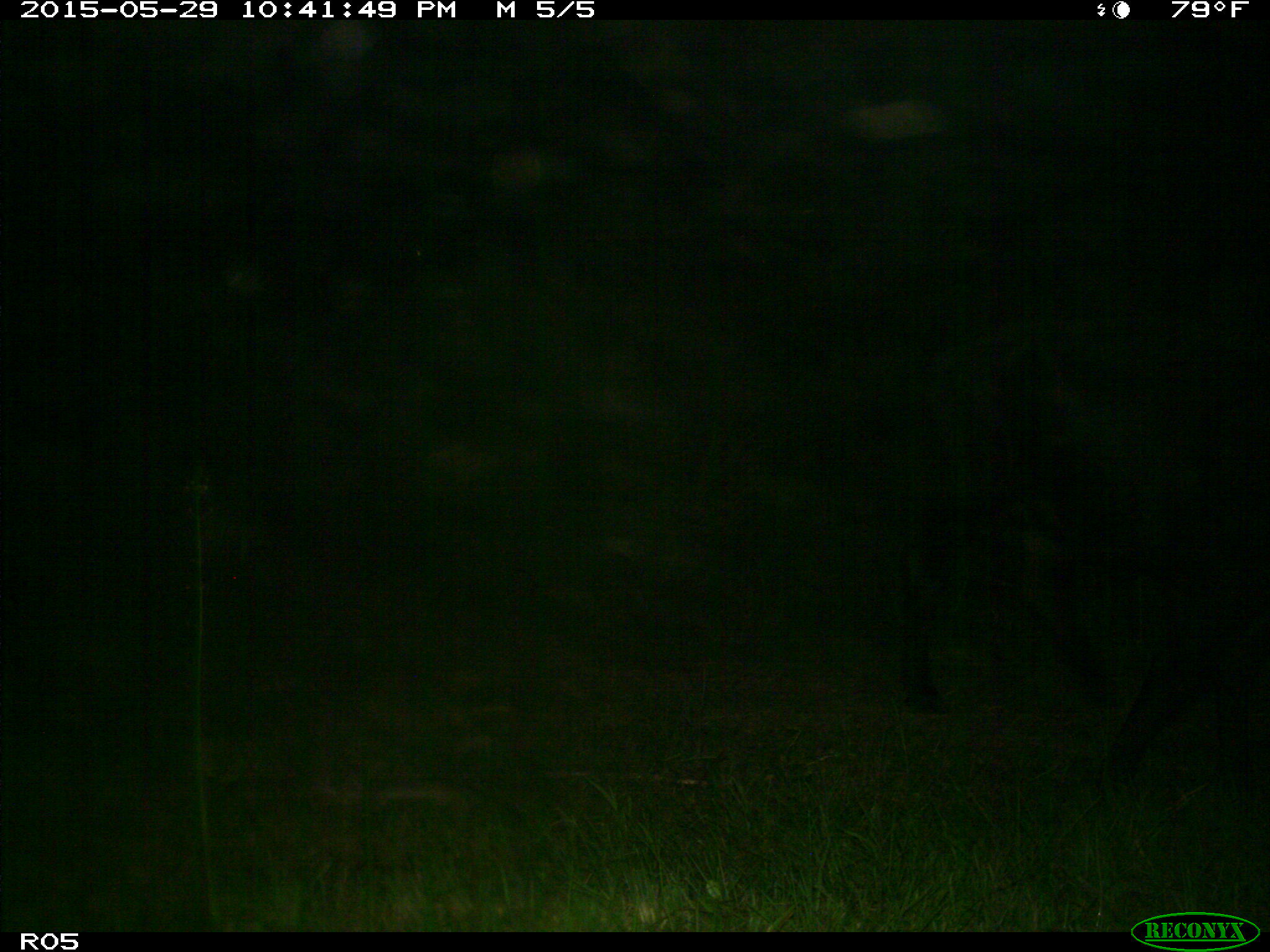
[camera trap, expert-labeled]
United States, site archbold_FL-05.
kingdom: Animalia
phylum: Chordata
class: Mammalia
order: Artiodactyla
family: Bovidae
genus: Bos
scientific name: Bos taurus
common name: domestic cow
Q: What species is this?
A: Bos taurus (domestic cow).